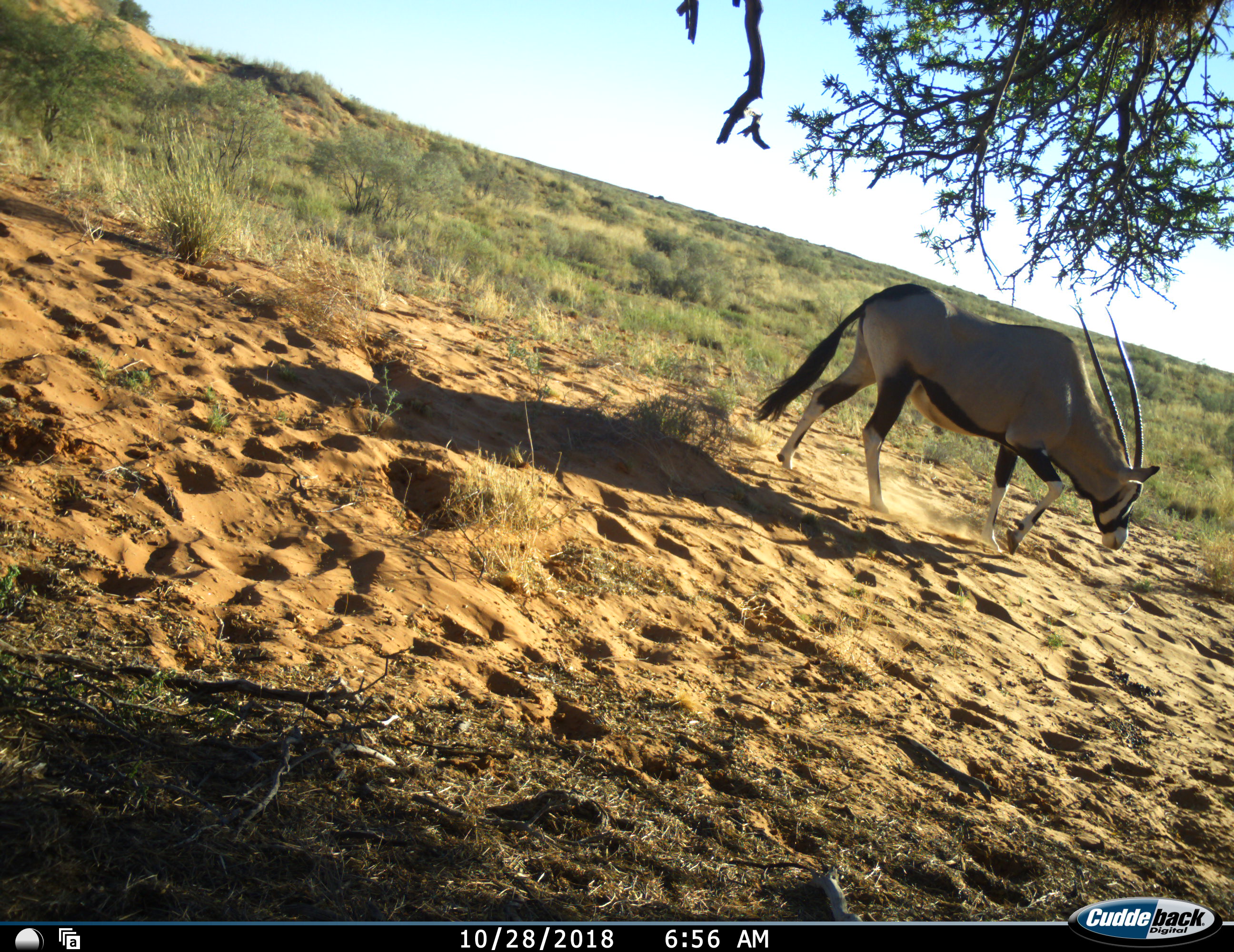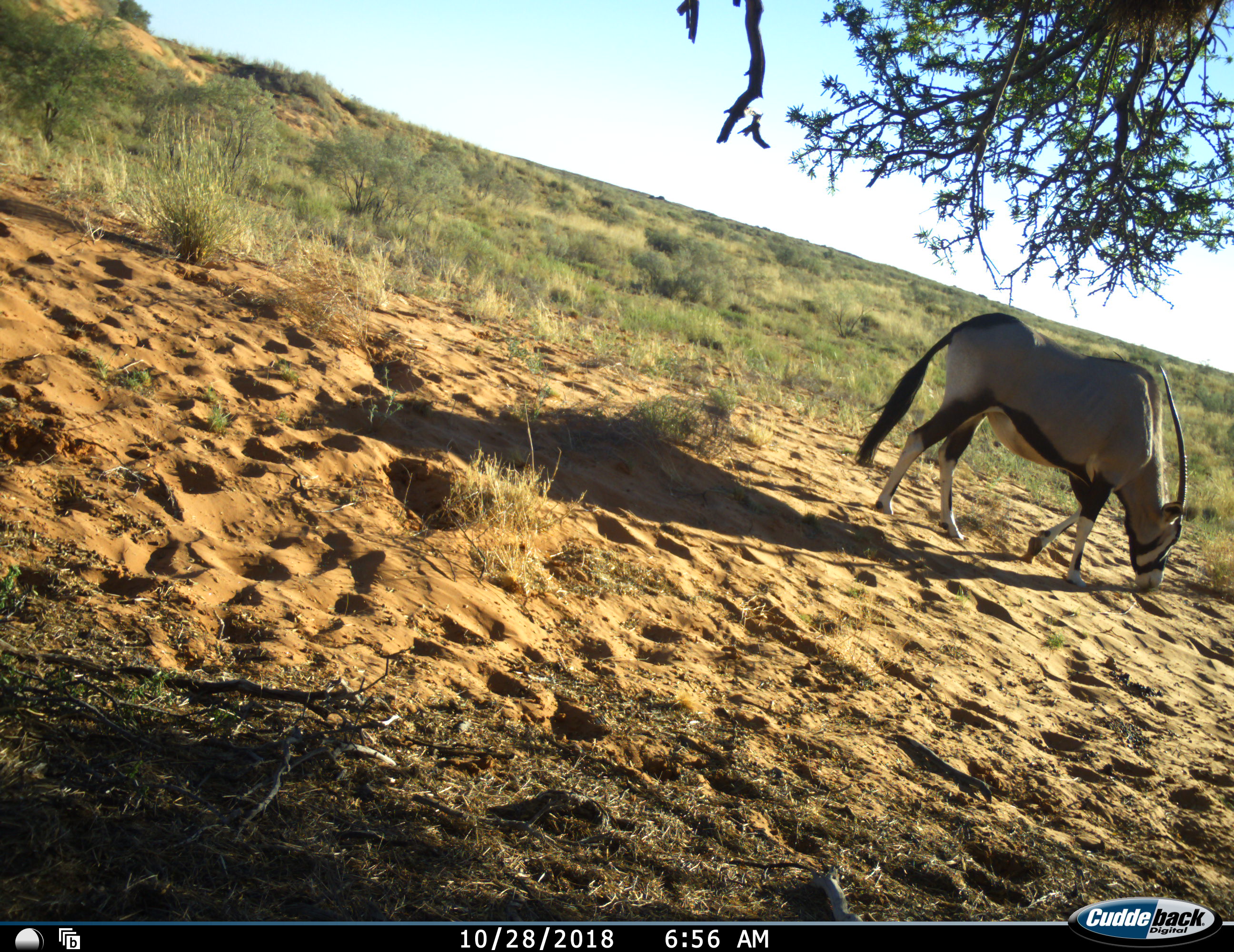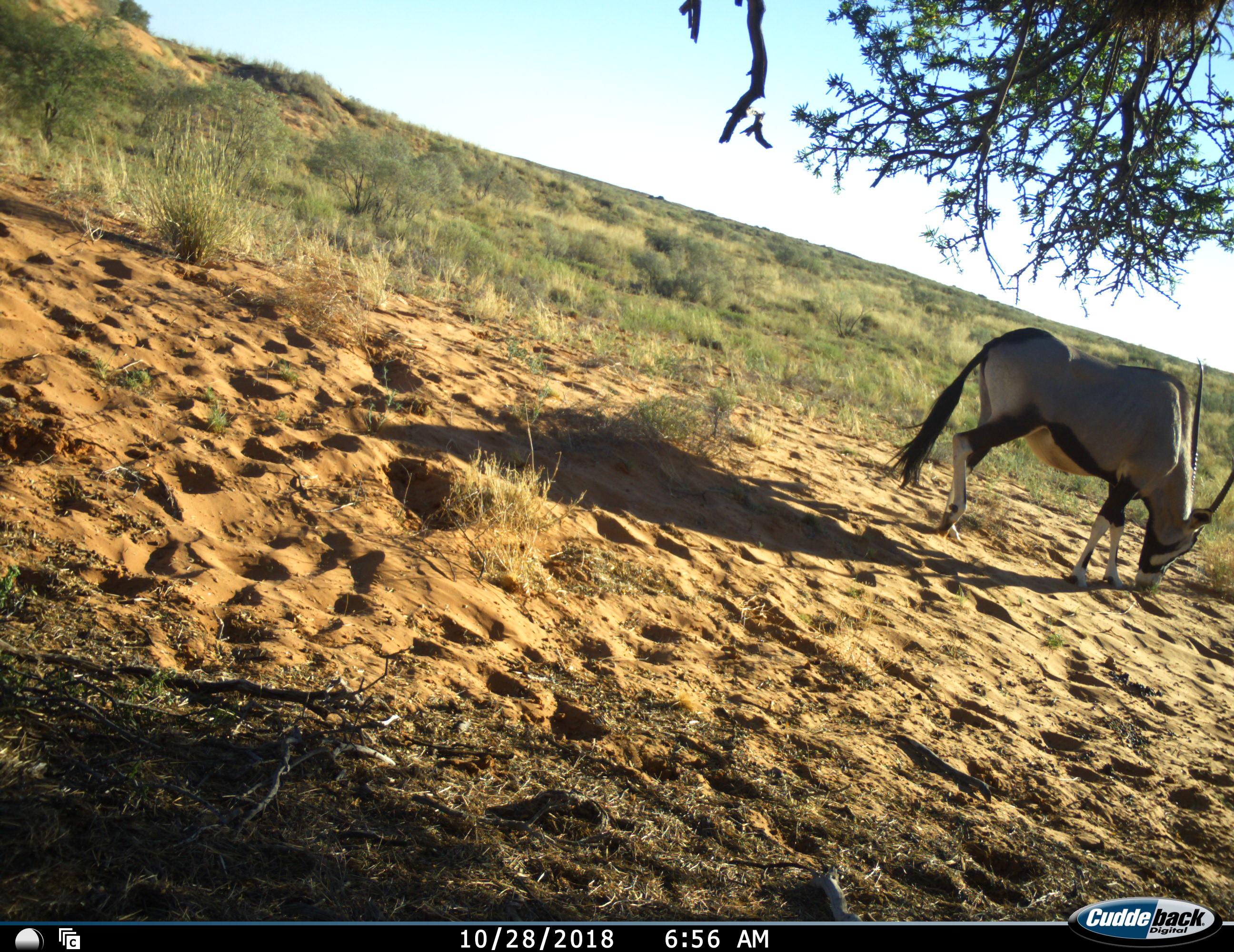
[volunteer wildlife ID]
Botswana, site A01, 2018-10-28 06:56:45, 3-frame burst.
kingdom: Animalia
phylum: Chordata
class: Mammalia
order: Artiodactyla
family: Bovidae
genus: Oryx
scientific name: Oryx gazella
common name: gemsbok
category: gemsbokoryx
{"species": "gemsbokoryx (gemsbok) (Oryx gazella)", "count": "1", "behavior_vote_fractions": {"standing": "10%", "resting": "0%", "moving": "70%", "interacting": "0%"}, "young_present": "0%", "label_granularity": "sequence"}